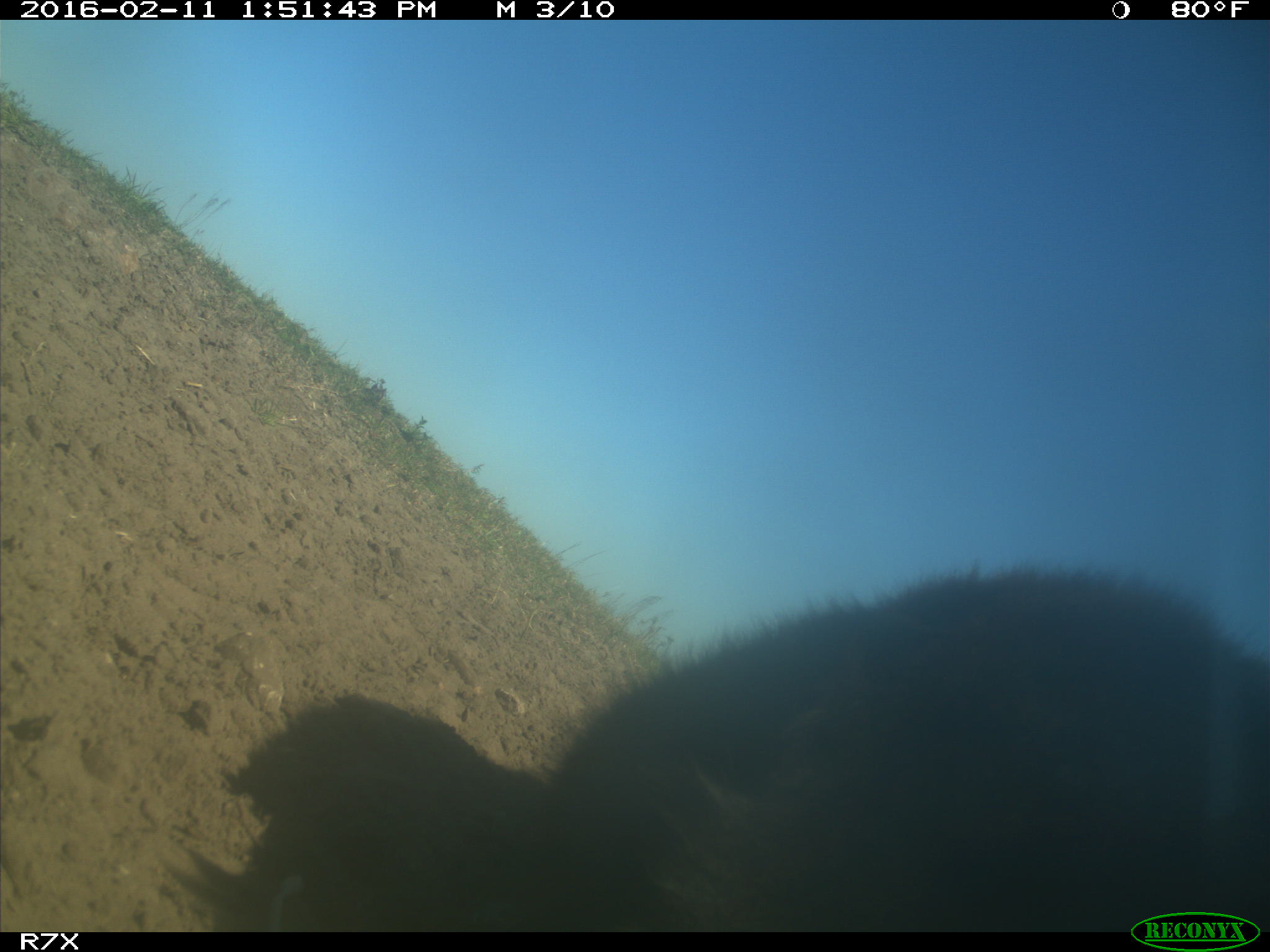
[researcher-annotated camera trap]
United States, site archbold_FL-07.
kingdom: Animalia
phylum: Chordata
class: Mammalia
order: Artiodactyla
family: Bovidae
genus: Bos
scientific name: Bos taurus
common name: domestic cow